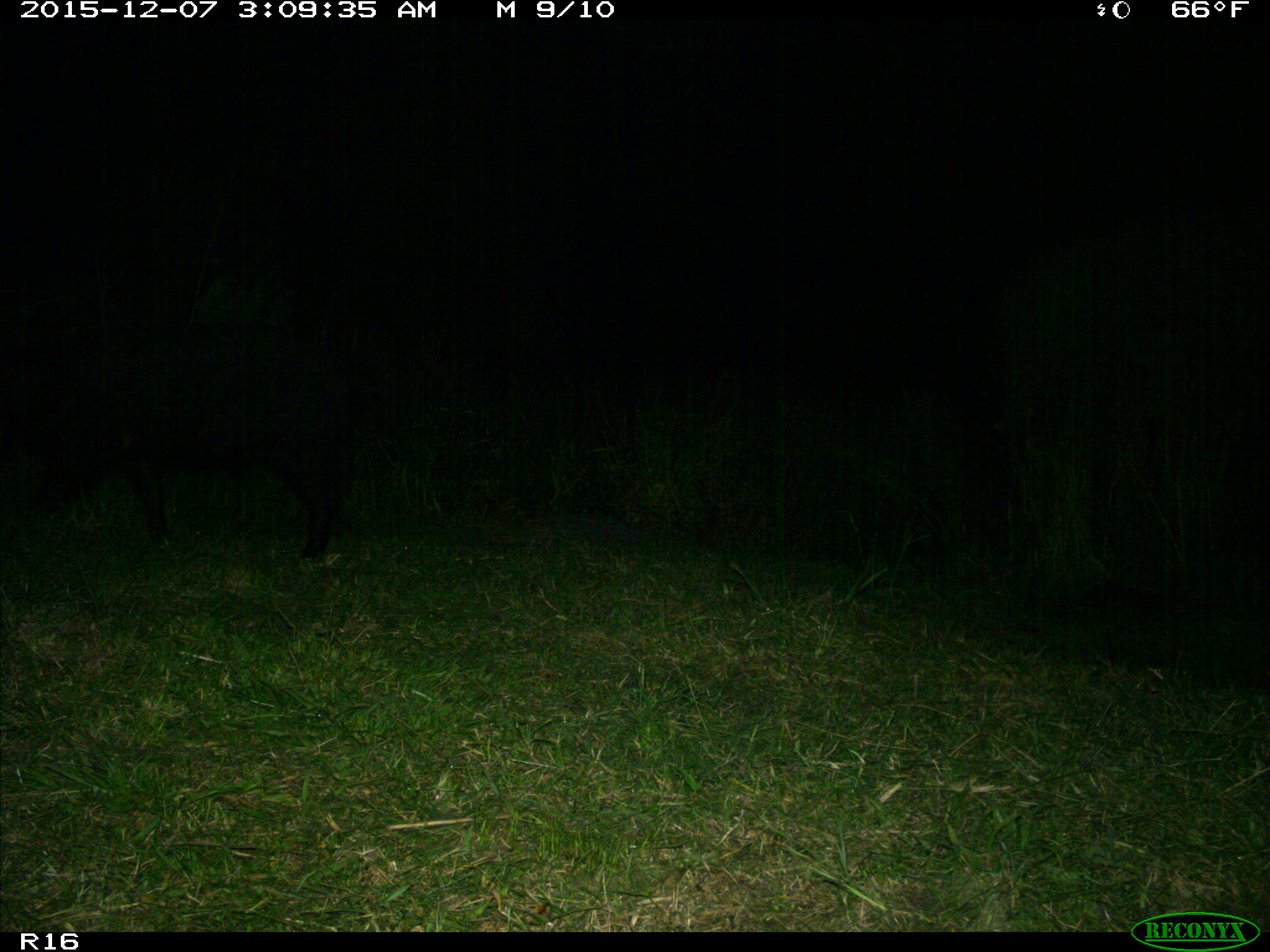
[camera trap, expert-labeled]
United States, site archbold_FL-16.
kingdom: Animalia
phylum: Chordata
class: Mammalia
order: Artiodactyla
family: Suidae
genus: Sus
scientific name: Sus scrofa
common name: wild boar